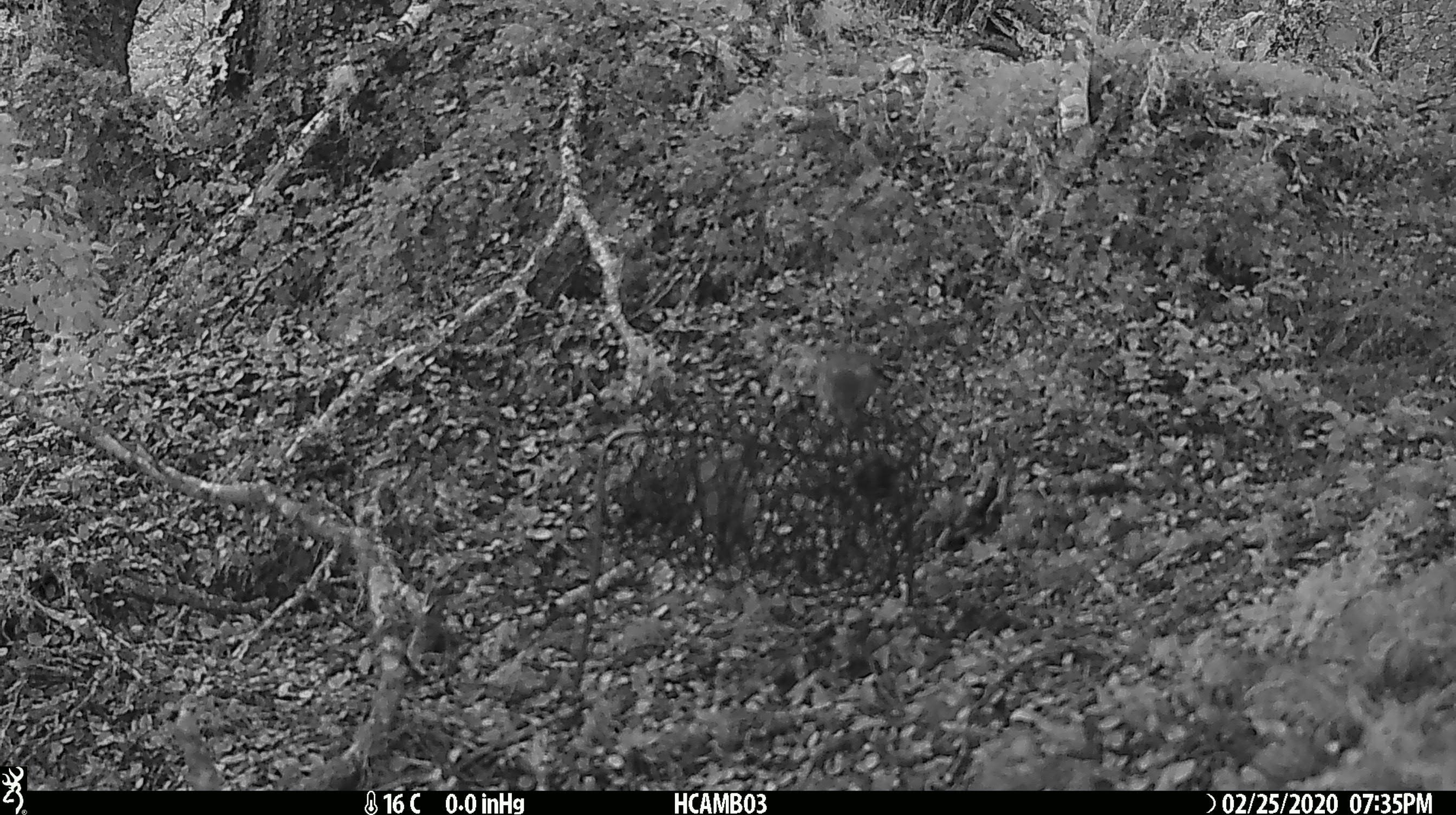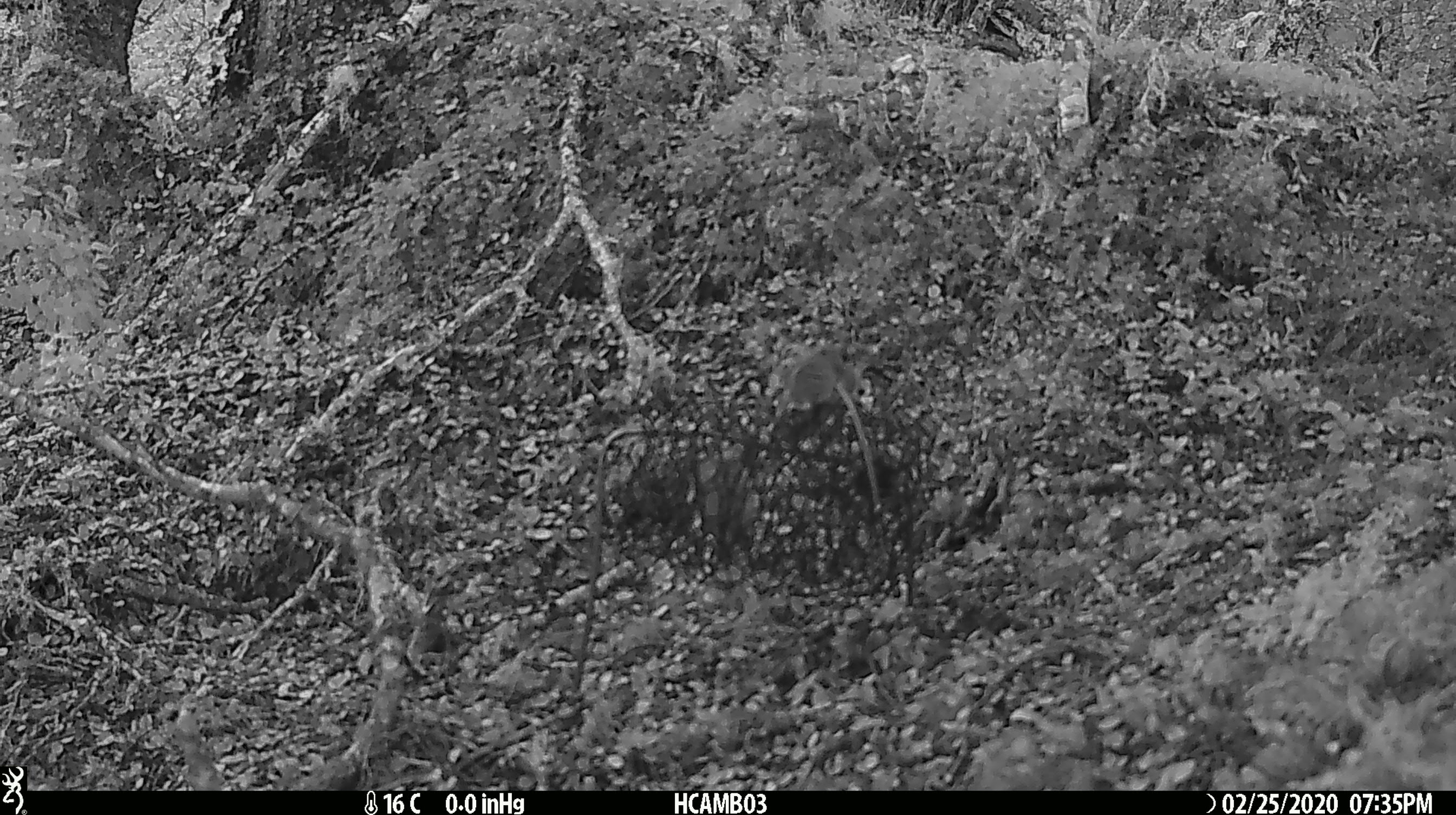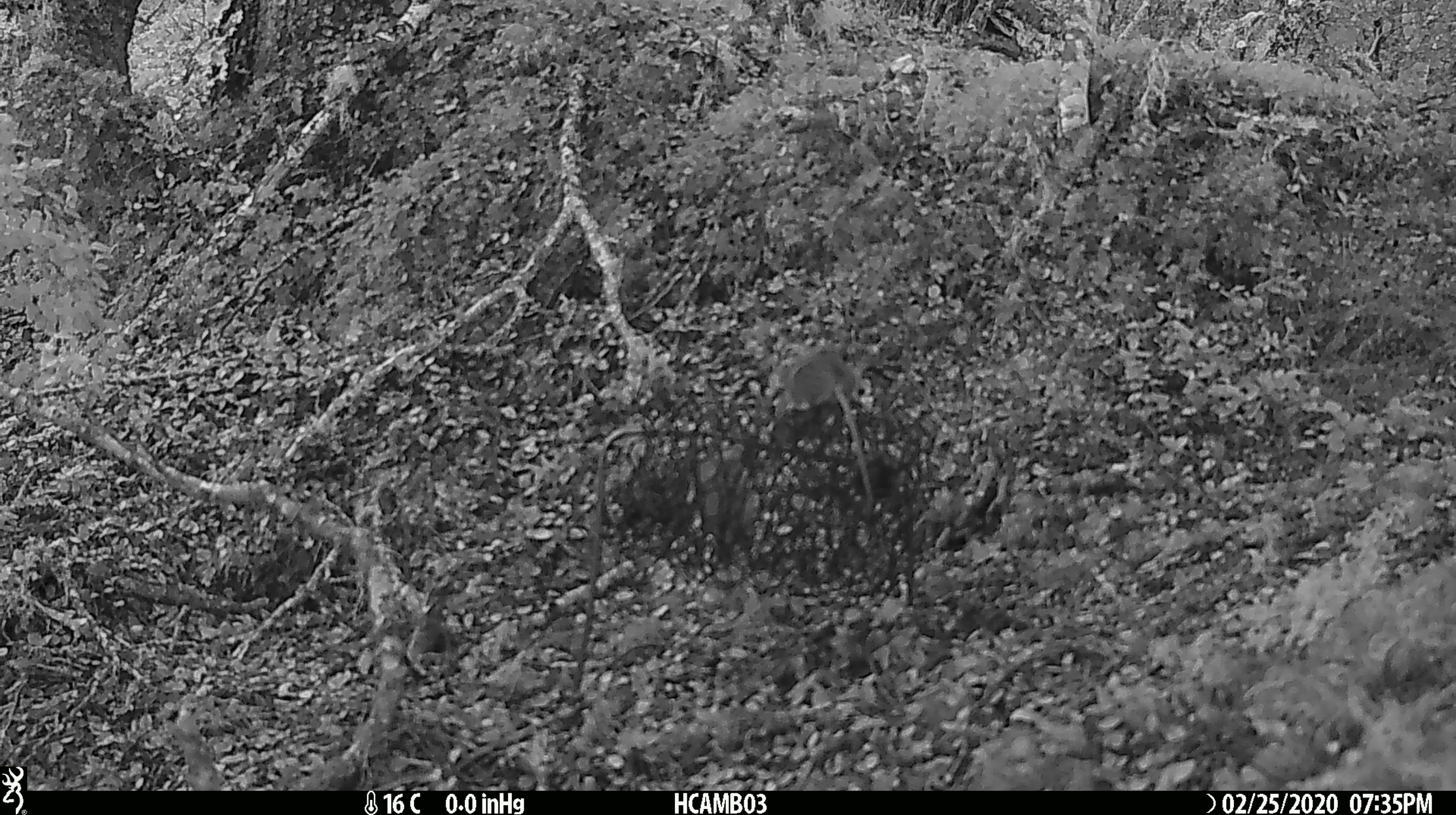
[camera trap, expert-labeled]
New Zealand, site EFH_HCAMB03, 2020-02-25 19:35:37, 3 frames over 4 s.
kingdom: Animalia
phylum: Chordata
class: Mammalia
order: Rodentia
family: Muridae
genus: Mus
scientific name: Mus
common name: mouse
Mouse (Mus).